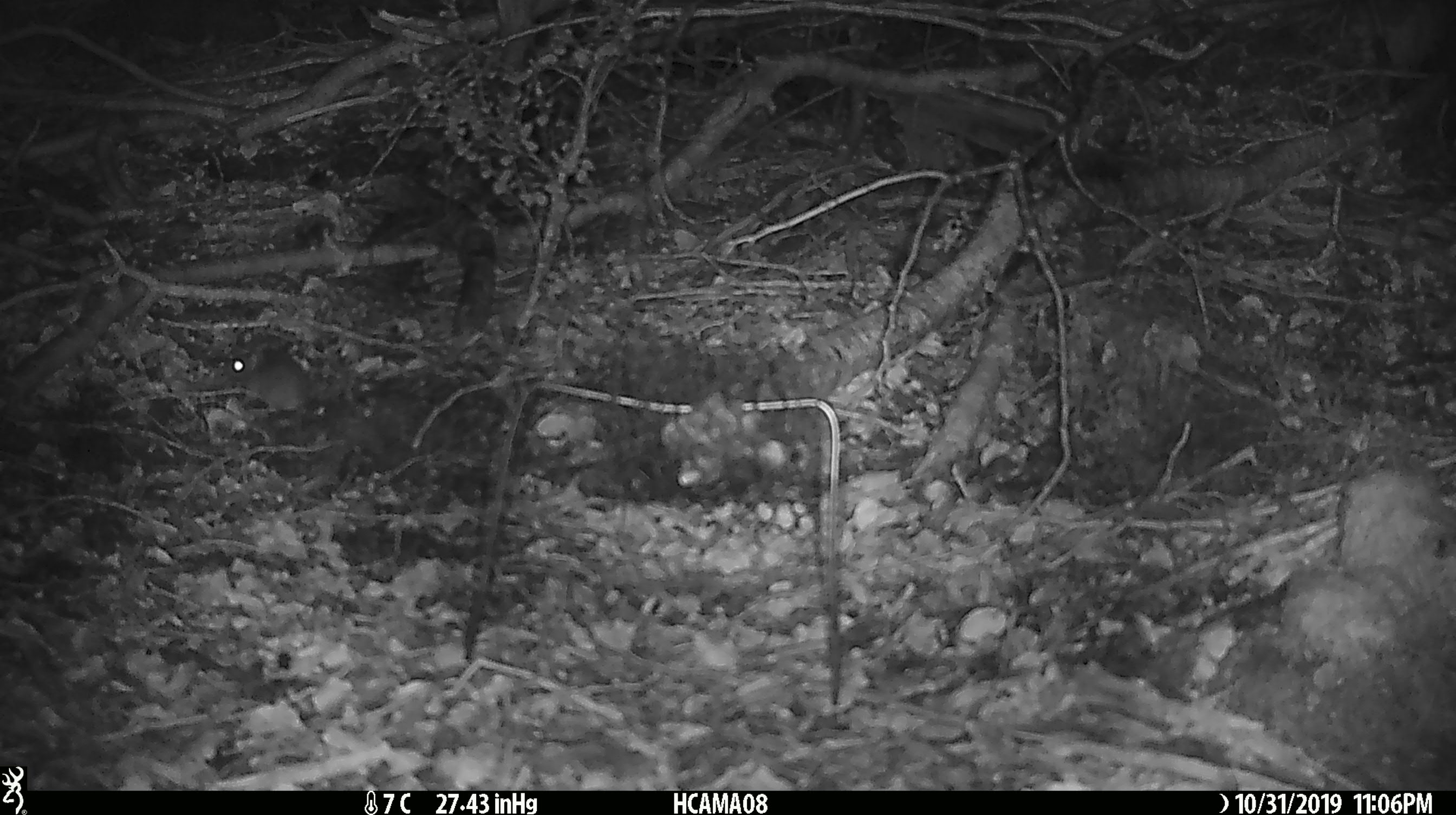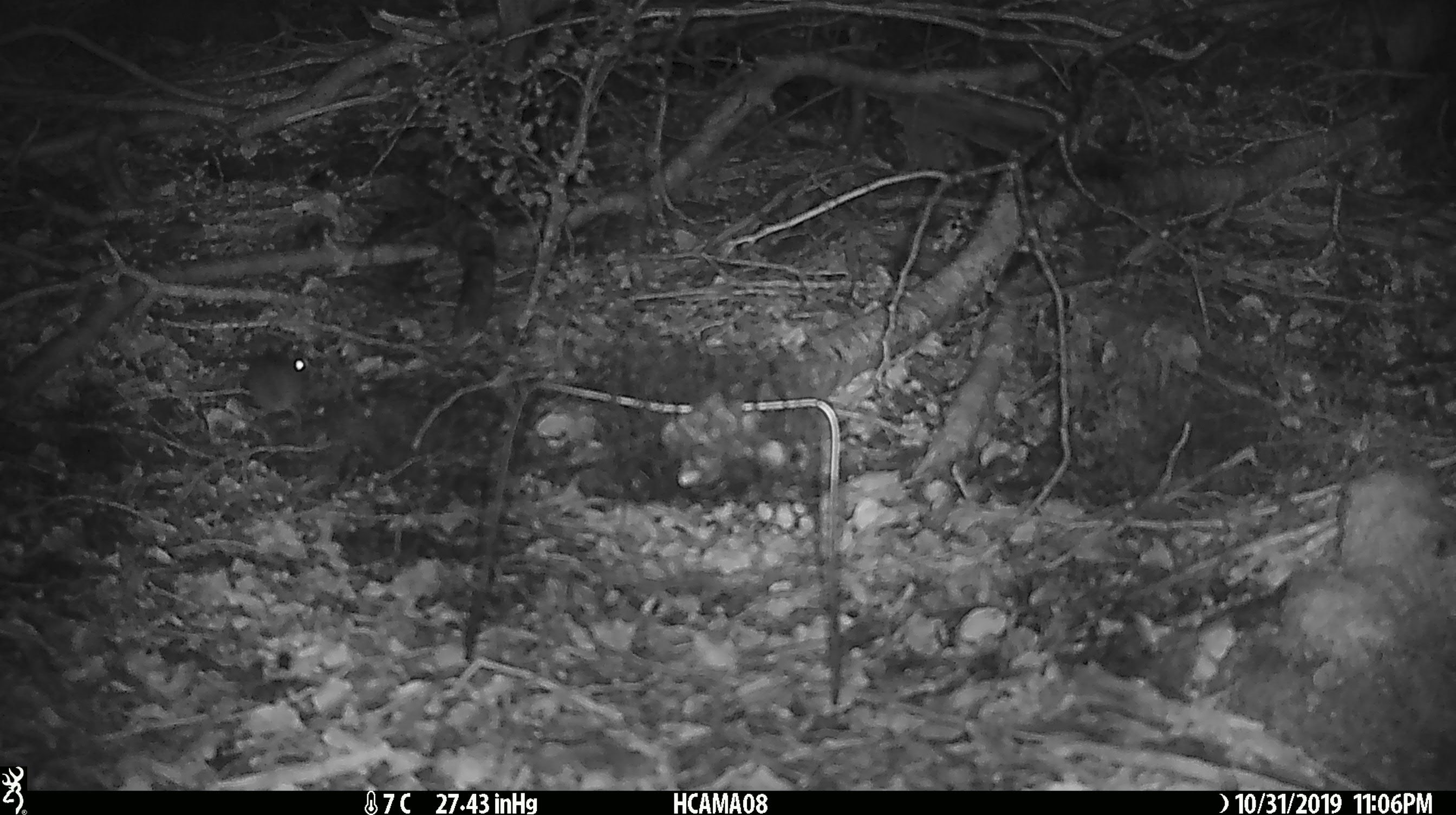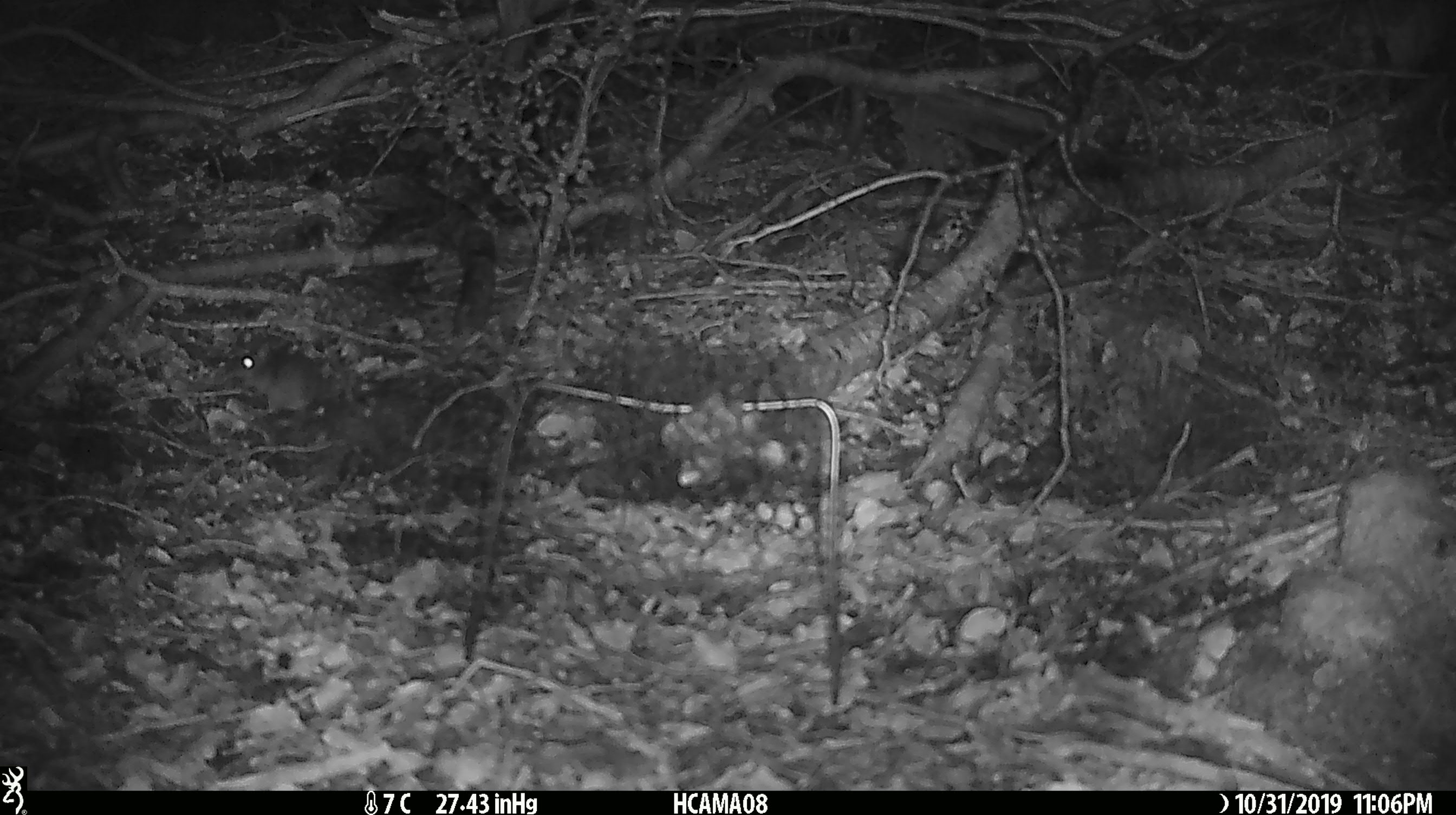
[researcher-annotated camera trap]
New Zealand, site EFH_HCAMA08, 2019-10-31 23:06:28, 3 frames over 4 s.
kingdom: Animalia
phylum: Chordata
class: Mammalia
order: Rodentia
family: Muridae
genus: Mus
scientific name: Mus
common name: mouse